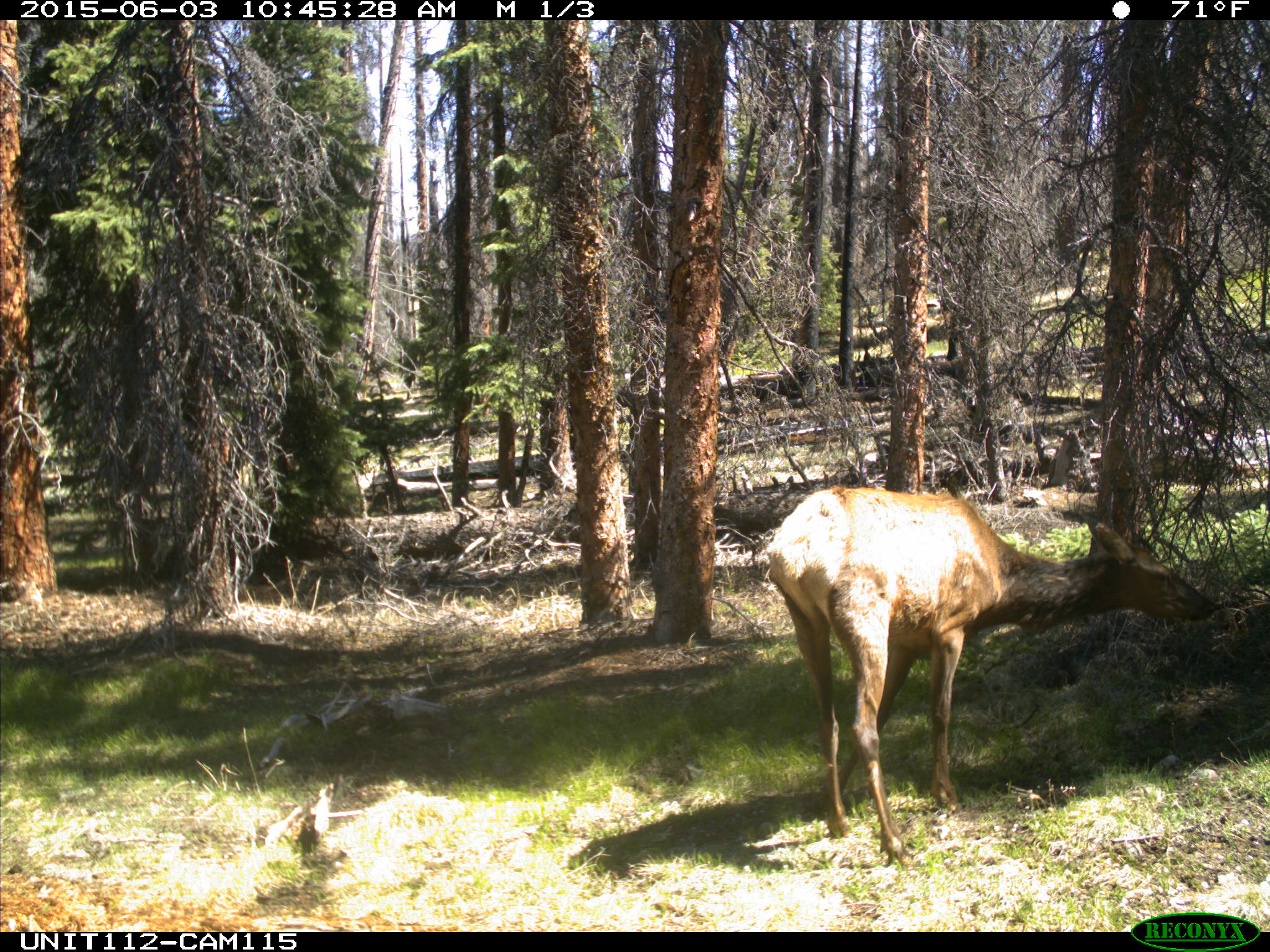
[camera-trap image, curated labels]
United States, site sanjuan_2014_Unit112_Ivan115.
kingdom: Animalia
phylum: Chordata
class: Mammalia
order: Artiodactyla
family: Cervidae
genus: Cervus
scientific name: Cervus elaphus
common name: red deer